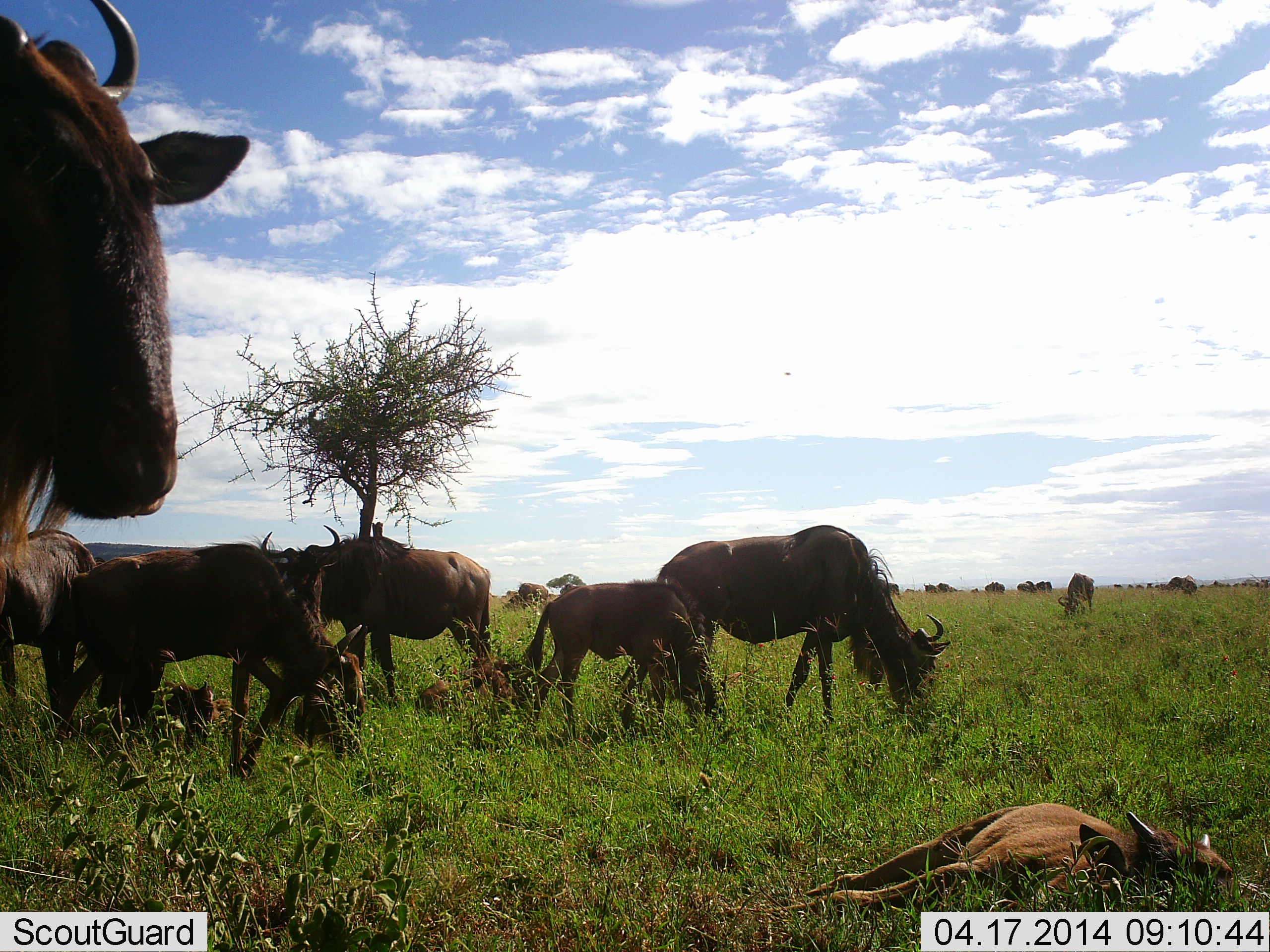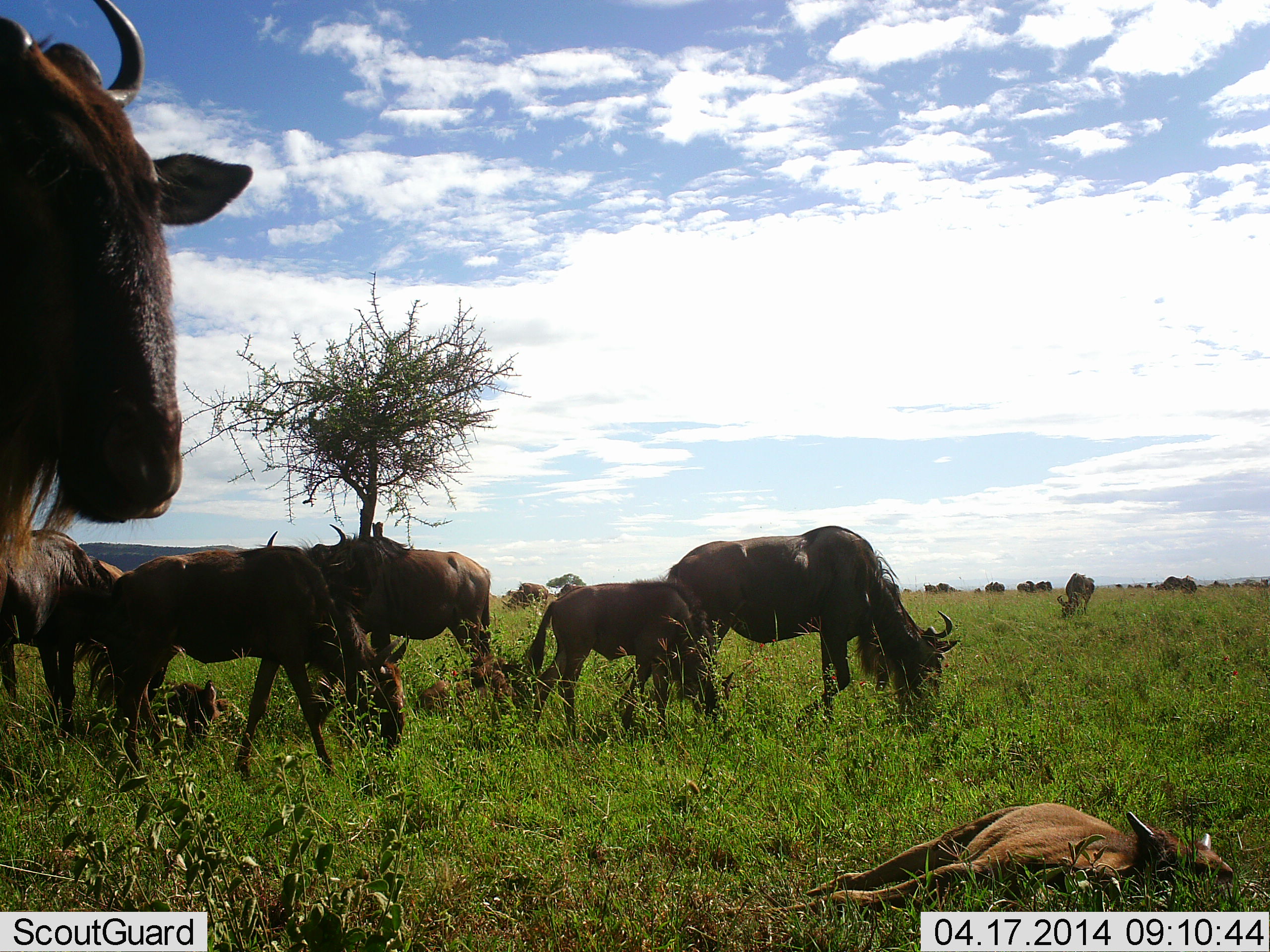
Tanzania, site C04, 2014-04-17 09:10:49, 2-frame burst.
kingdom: Animalia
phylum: Chordata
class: Mammalia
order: Artiodactyla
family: Bovidae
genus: Connochaetes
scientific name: Connochaetes taurinus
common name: blue wildebeest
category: wildebeest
Wildebeest (blue wildebeest) (Connochaetes taurinus), count 11-50. Behavior (volunteer vote fractions): standing 80%, resting 90%, moving 10%, interacting 0%. Young present (vote fraction): 90%. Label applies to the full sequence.